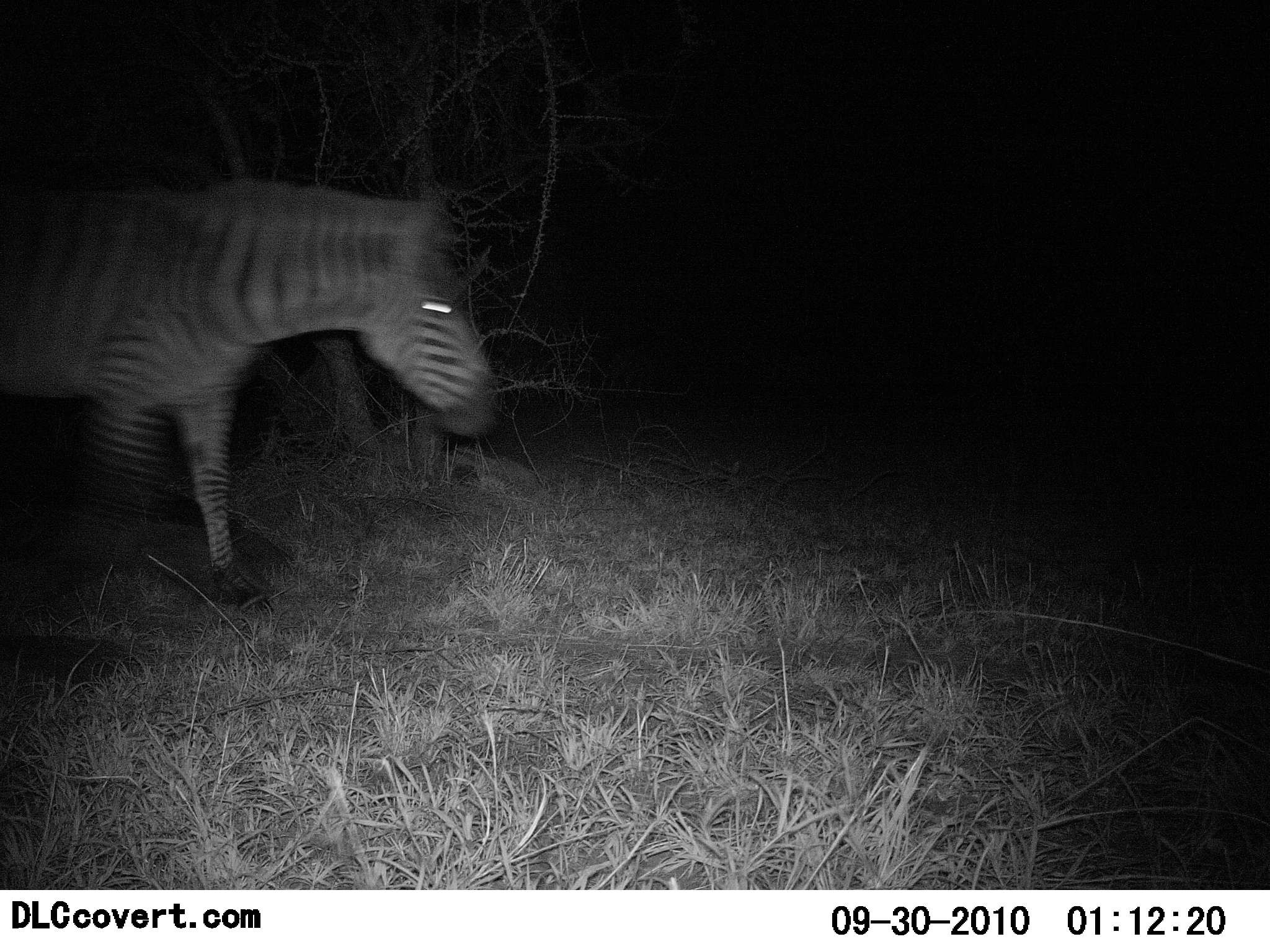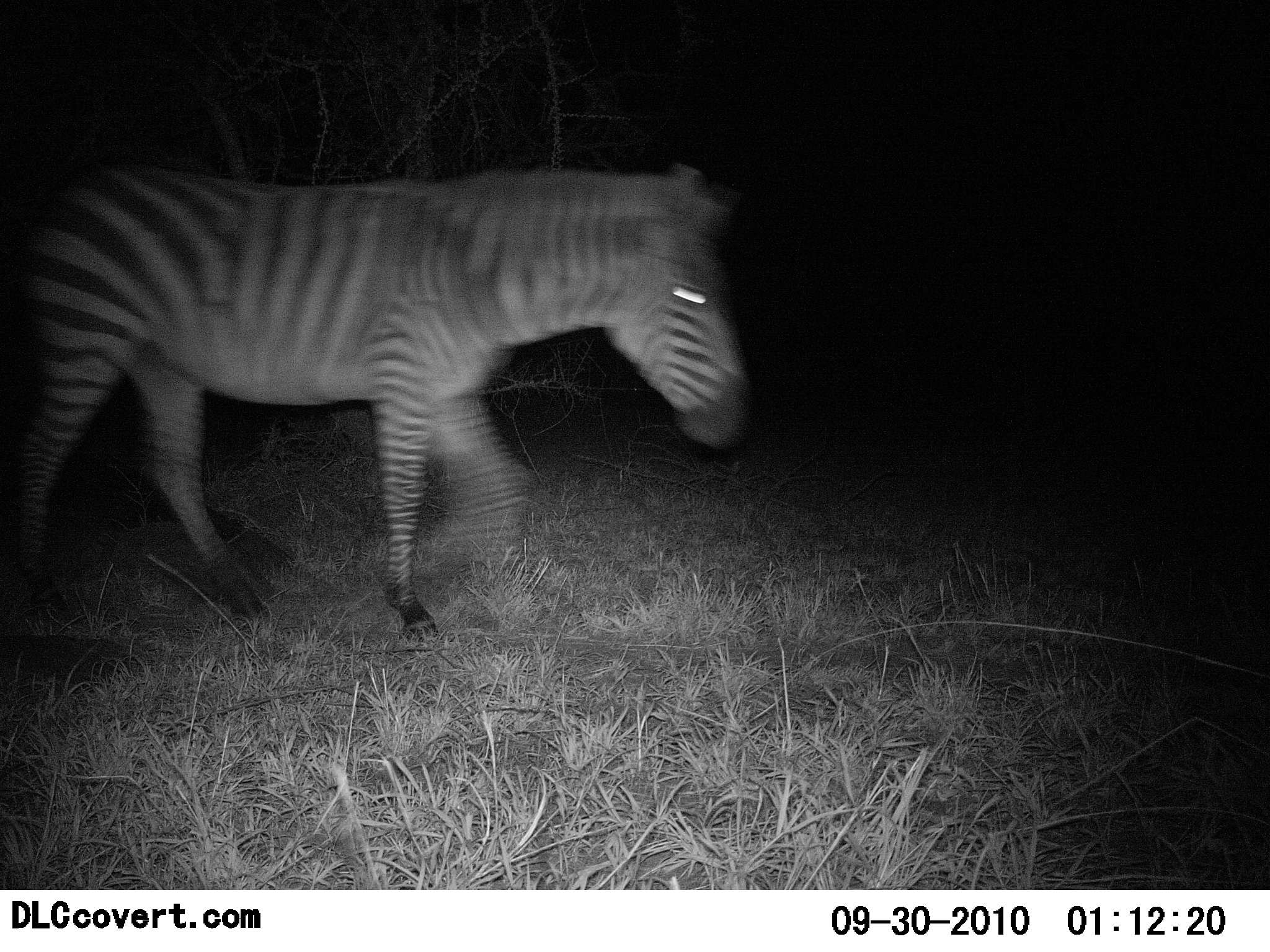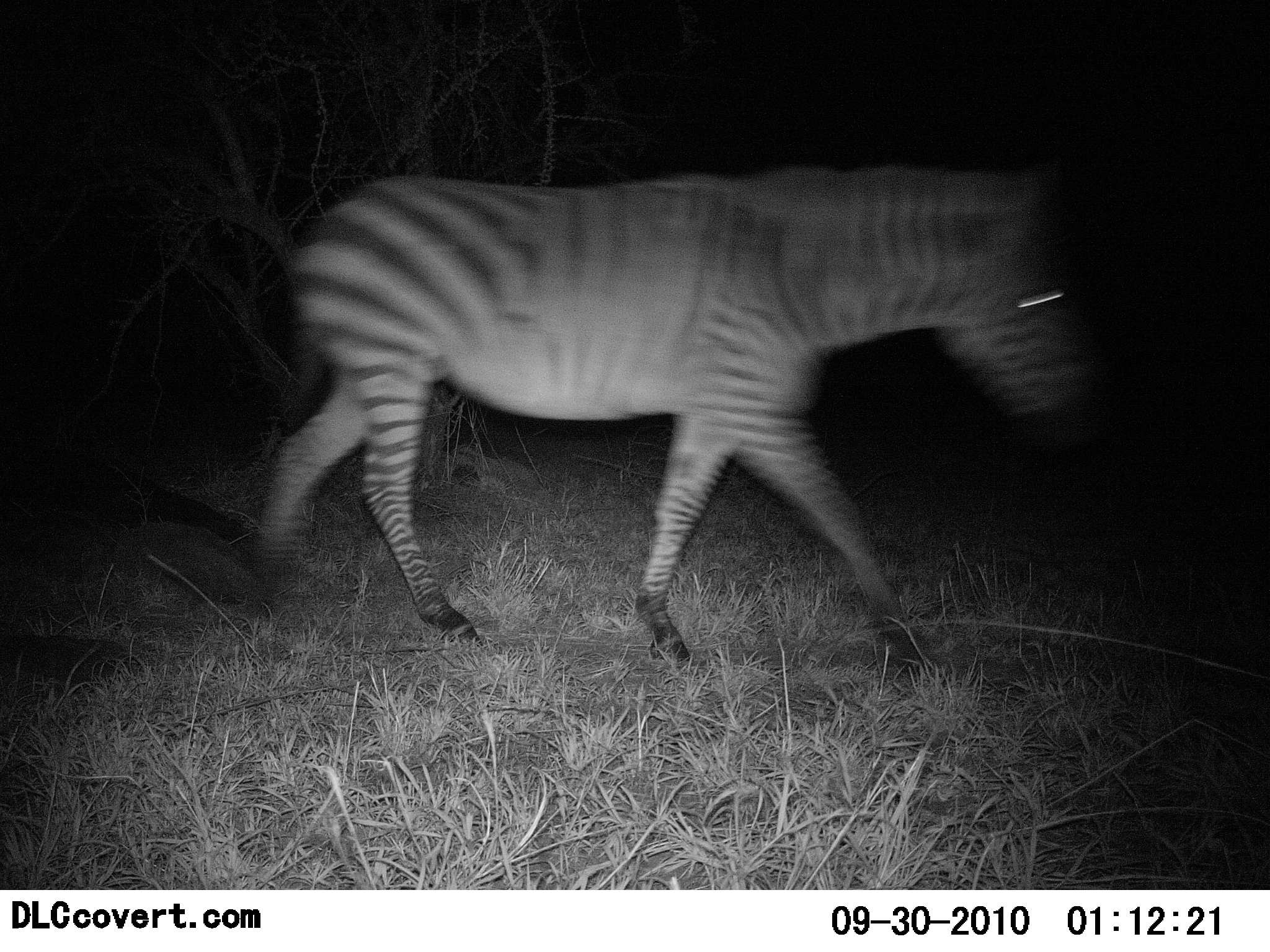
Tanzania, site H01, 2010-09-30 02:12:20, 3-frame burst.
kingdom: Animalia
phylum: Chordata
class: Mammalia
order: Perissodactyla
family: Equidae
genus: Equus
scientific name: Equus quagga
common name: plains zebra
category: zebra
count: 1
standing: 0%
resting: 0%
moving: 100%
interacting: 0%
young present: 0%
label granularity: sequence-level